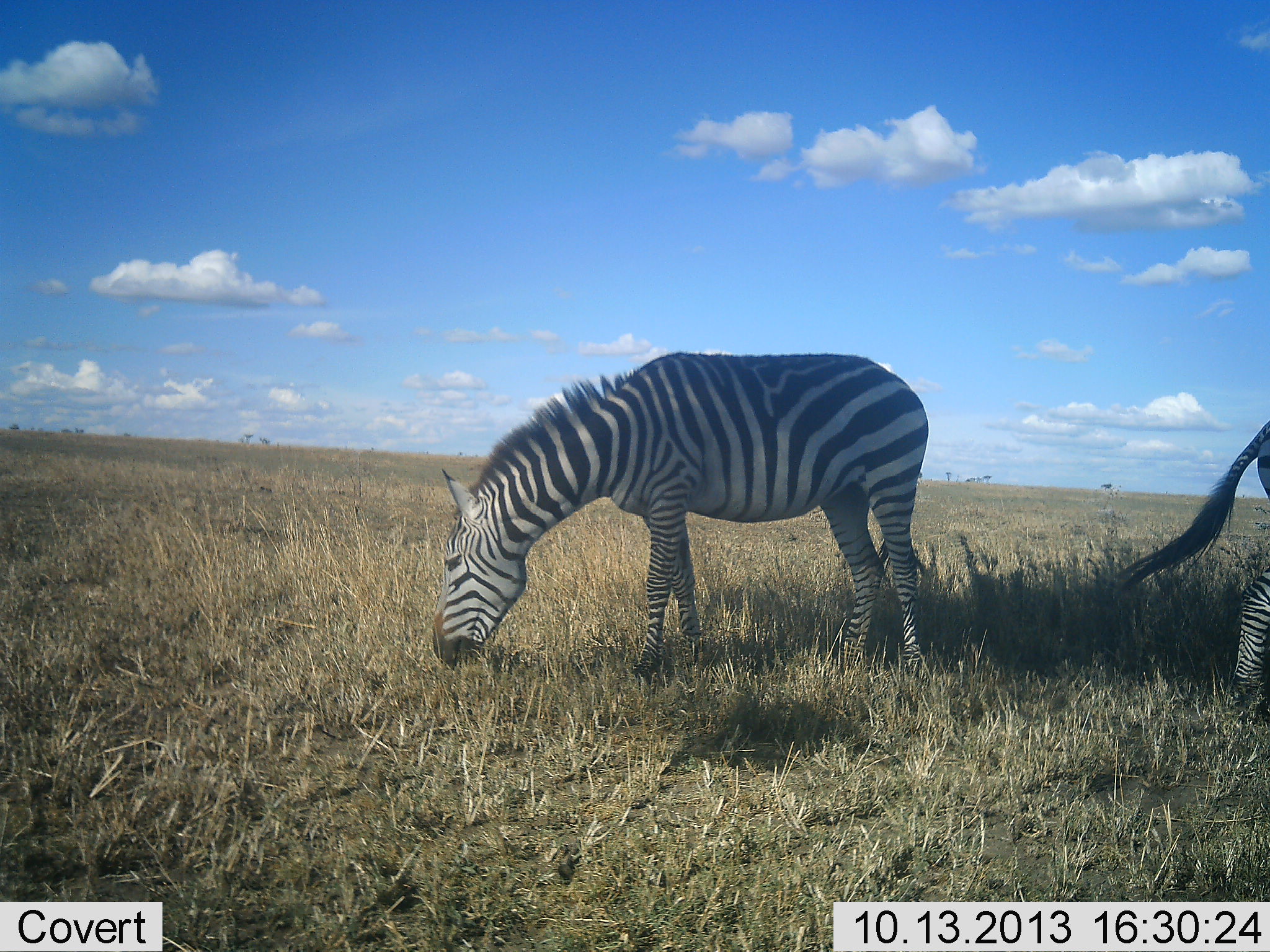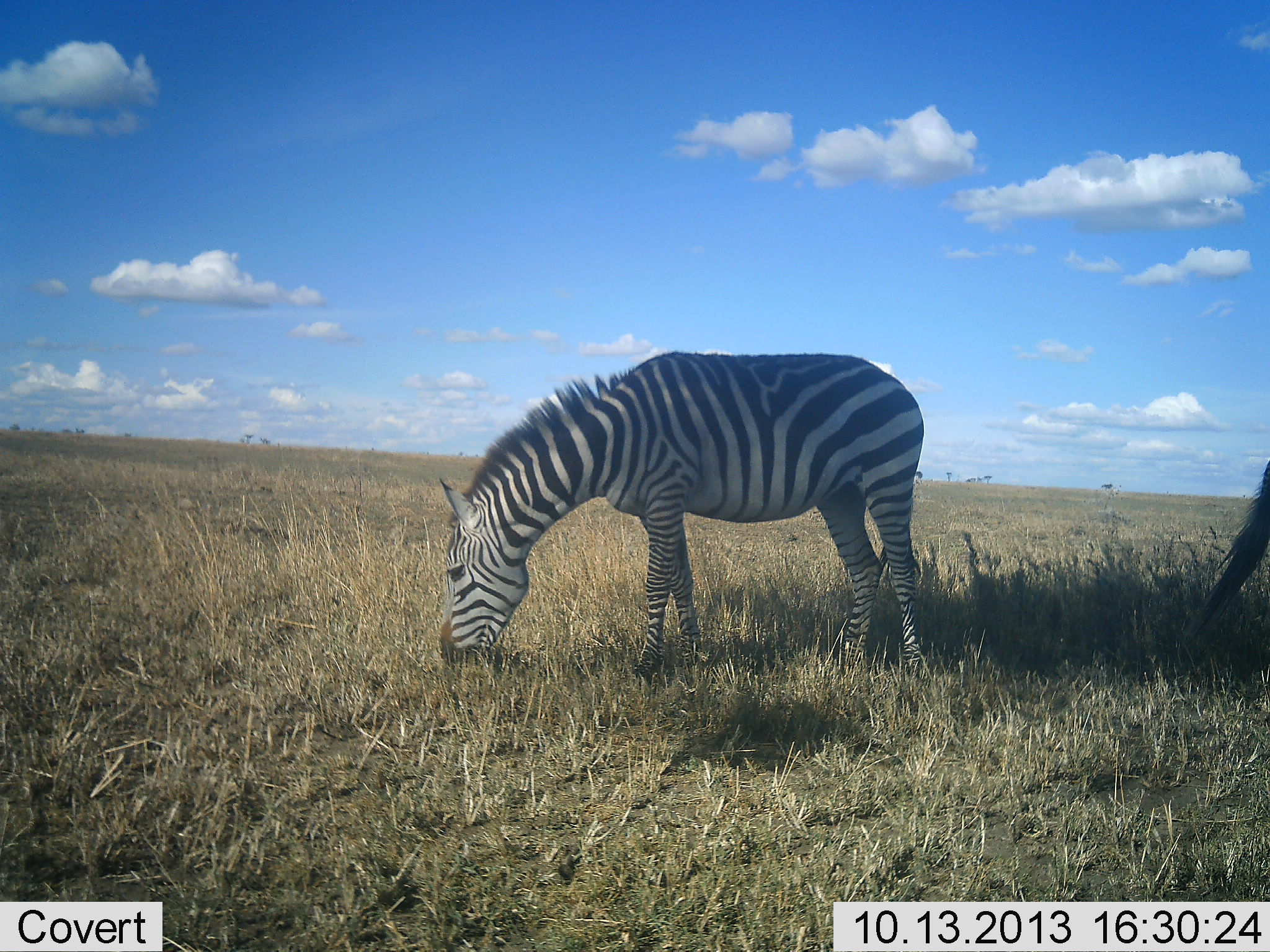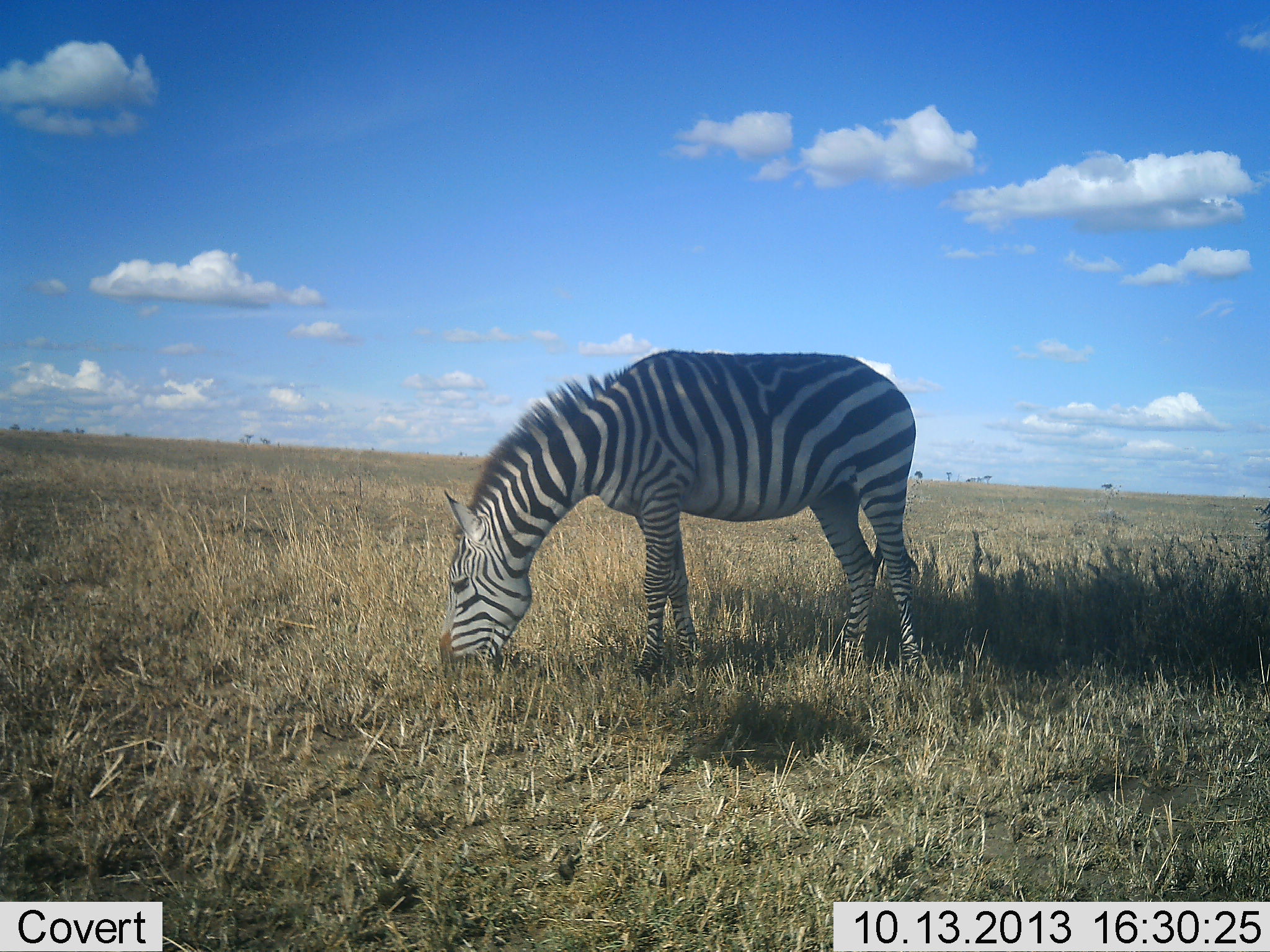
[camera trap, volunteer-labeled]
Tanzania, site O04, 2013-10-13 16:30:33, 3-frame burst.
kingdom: Animalia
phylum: Chordata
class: Mammalia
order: Perissodactyla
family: Equidae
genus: Equus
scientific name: Equus quagga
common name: plains zebra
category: zebra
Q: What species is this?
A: Zebra (plains zebra) (Equus quagga).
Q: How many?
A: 2.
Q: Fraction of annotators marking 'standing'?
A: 28%.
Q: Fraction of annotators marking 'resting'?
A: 0%.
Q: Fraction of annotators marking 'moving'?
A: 24%.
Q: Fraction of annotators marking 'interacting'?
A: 0%.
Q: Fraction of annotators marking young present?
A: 3%.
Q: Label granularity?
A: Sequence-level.